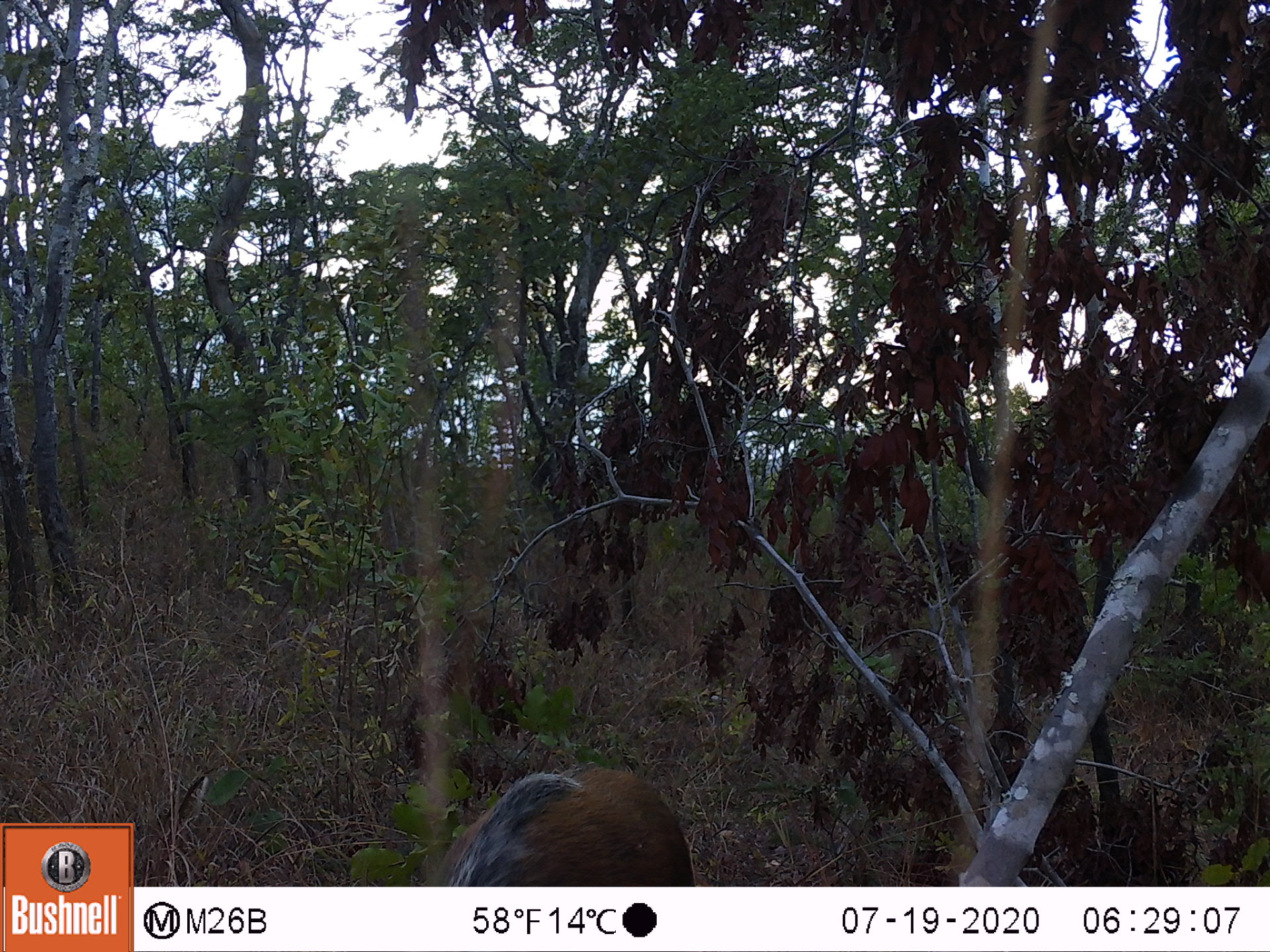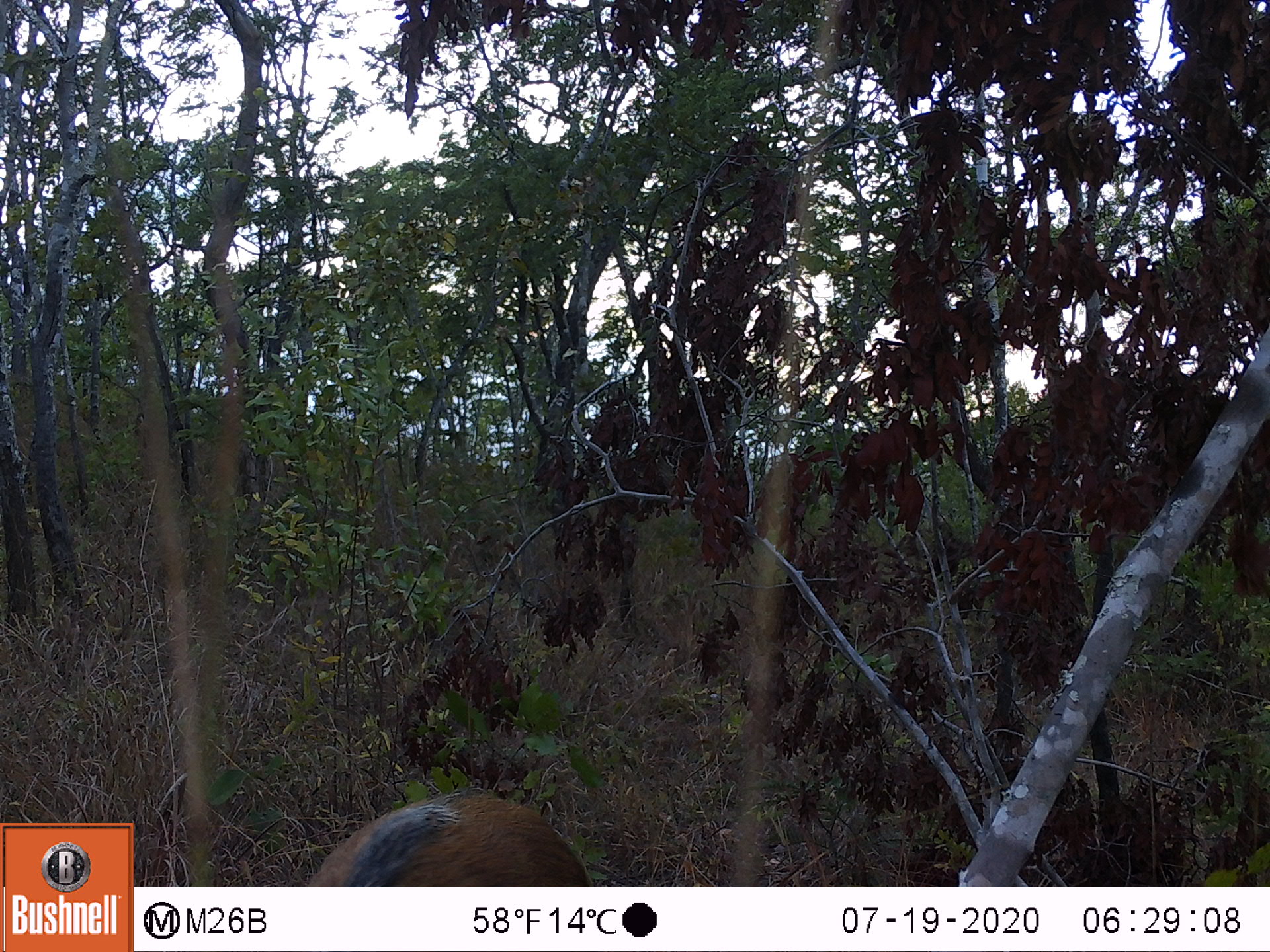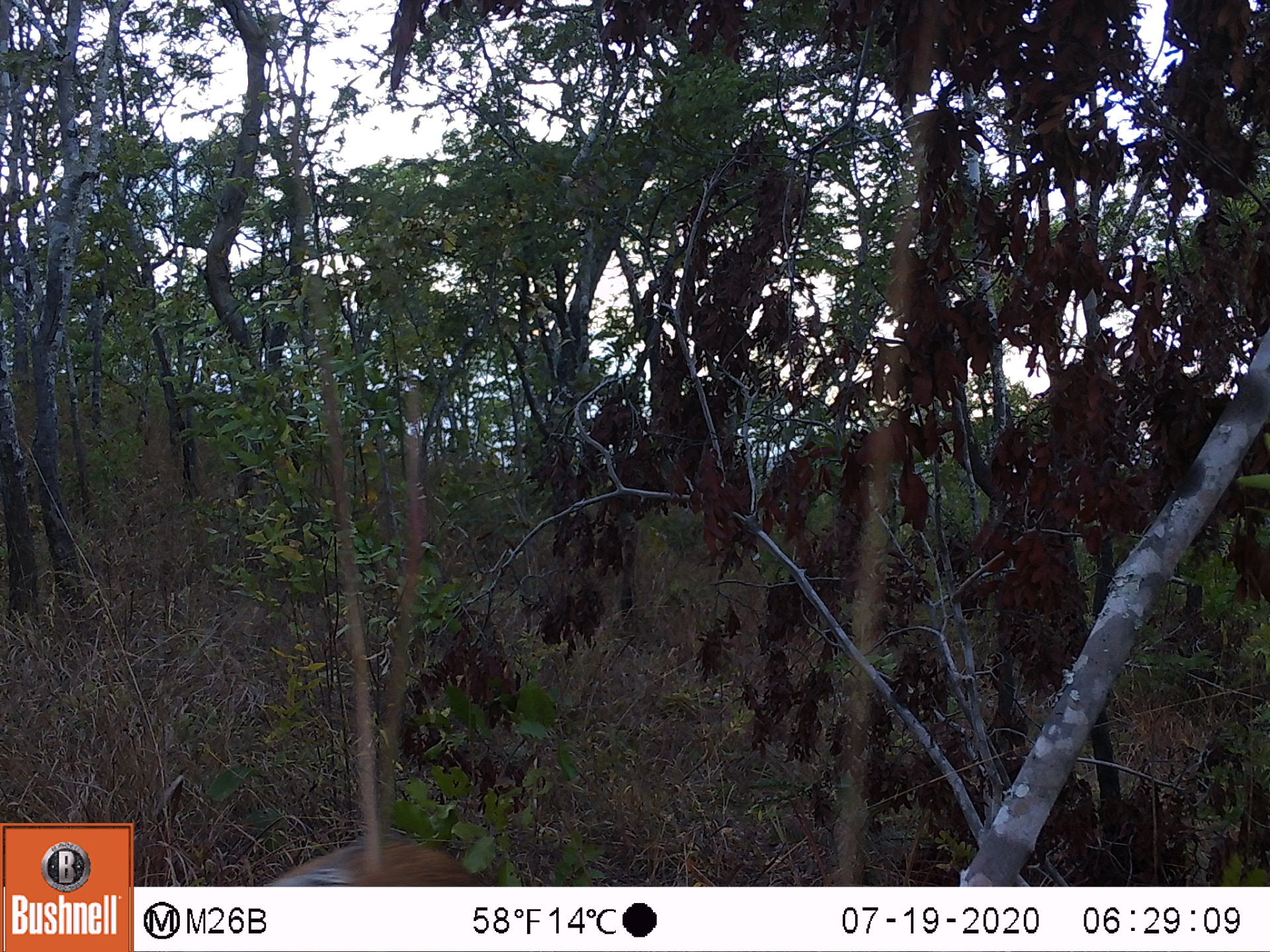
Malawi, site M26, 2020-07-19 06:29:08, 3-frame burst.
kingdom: Animalia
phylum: Chordata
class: Mammalia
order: Carnivora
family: Felidae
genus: Panthera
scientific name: Panthera pardus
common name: leopard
Leopard (Panthera pardus), count 1.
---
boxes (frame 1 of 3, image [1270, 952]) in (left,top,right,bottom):
leopard: (415,758,702,881)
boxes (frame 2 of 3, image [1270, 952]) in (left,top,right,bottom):
leopard: (296,786,591,882)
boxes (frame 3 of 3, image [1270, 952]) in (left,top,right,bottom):
leopard: (258,819,495,882)